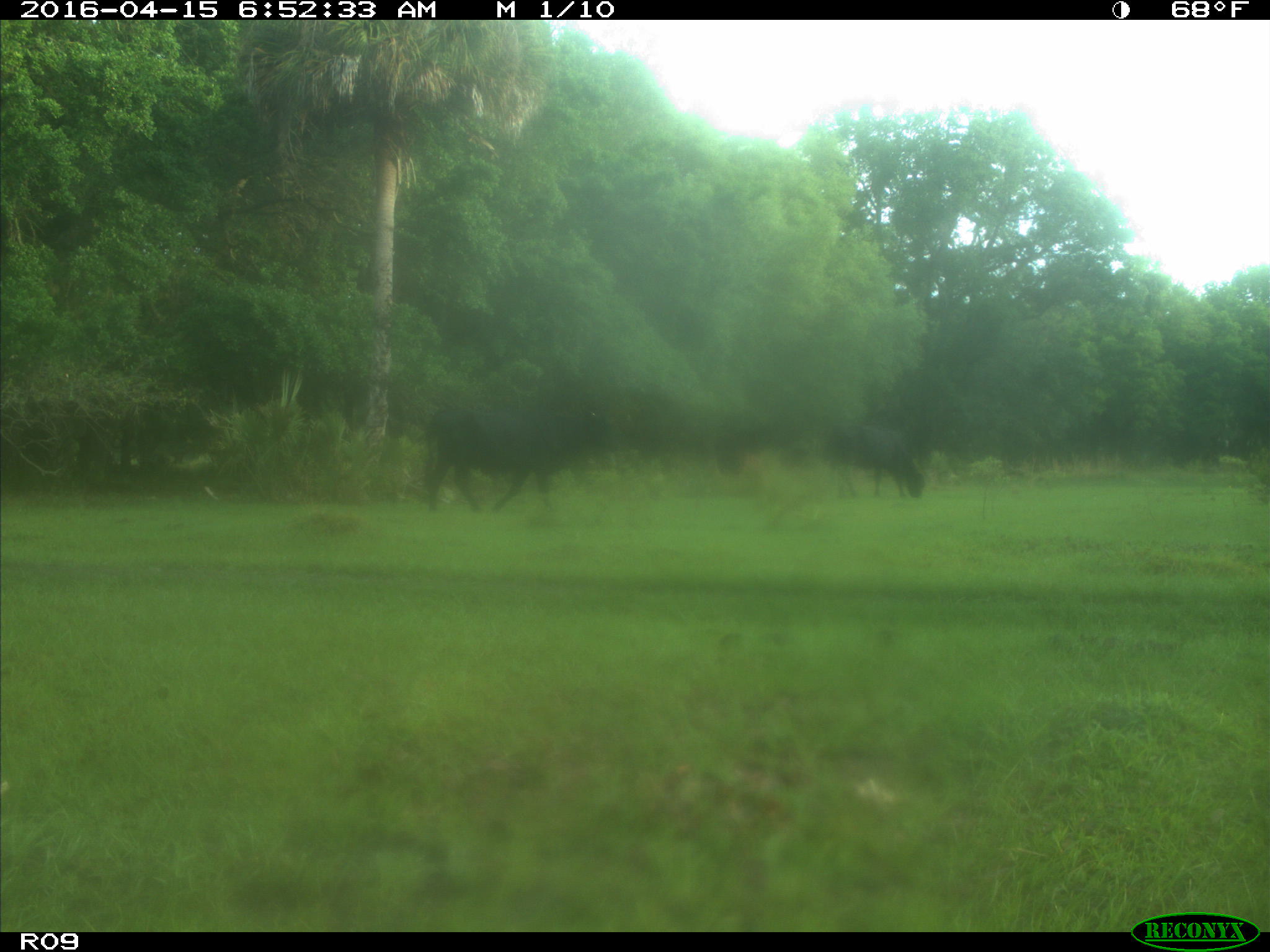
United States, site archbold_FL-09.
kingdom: Animalia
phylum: Chordata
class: Mammalia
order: Artiodactyla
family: Bovidae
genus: Bos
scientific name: Bos taurus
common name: domestic cow